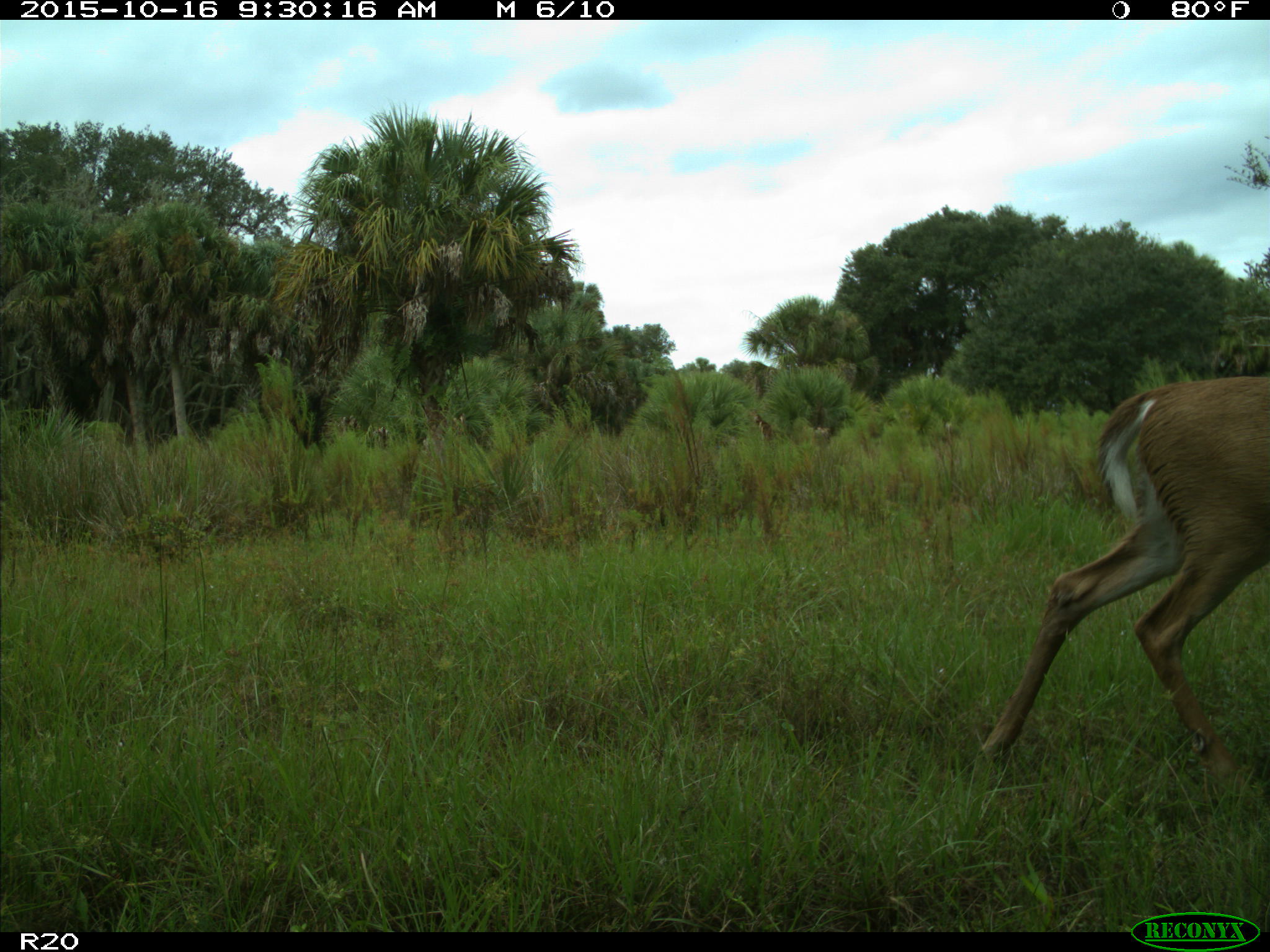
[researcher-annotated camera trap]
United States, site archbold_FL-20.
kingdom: Animalia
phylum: Chordata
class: Mammalia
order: Artiodactyla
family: Cervidae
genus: Odocoileus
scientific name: Odocoileus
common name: deer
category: unidentified deer